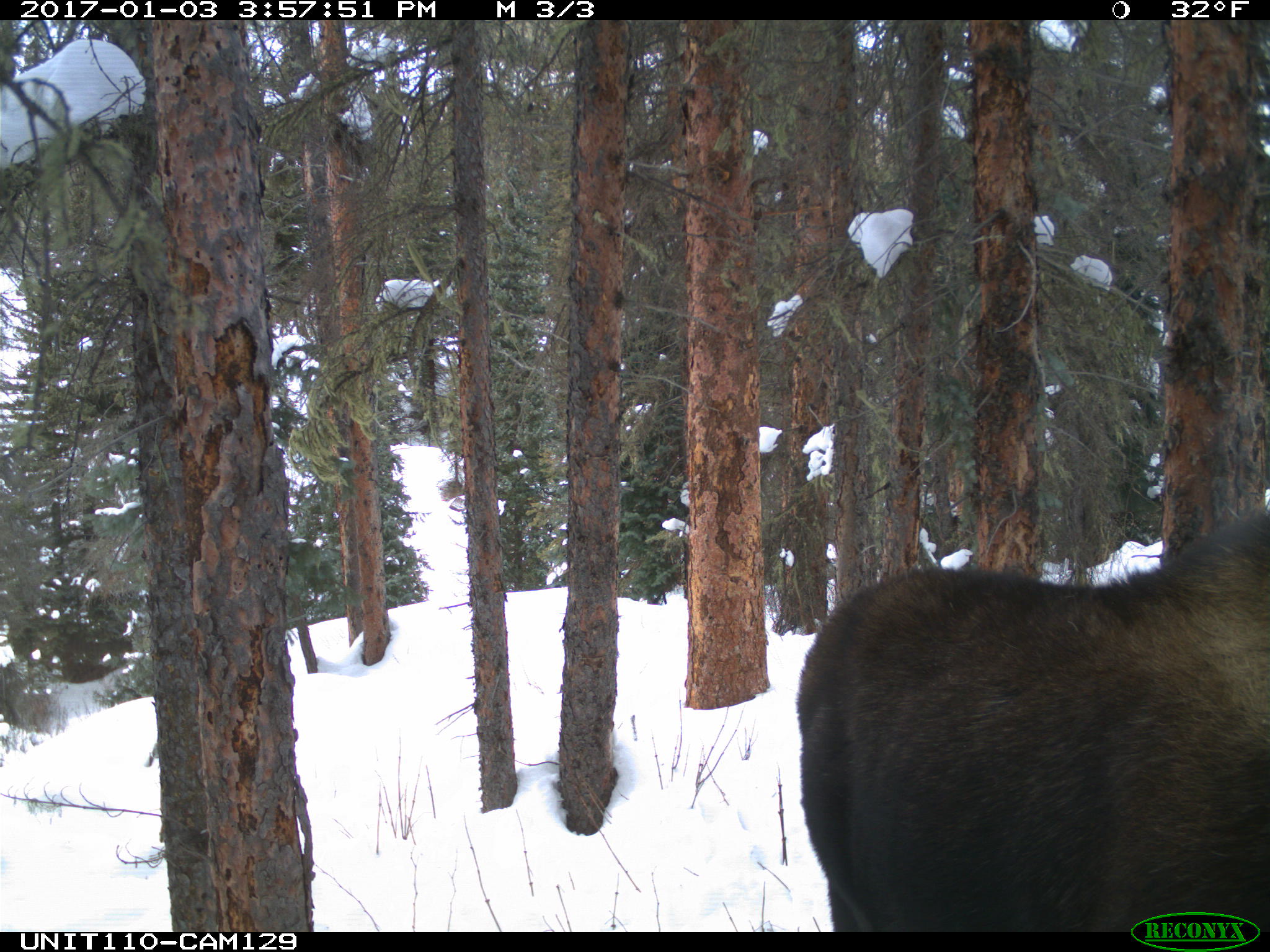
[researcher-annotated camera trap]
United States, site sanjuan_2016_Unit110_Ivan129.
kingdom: Animalia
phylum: Chordata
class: Mammalia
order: Artiodactyla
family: Cervidae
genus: Alces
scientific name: Alces alces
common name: moose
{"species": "Alces alces (moose)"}